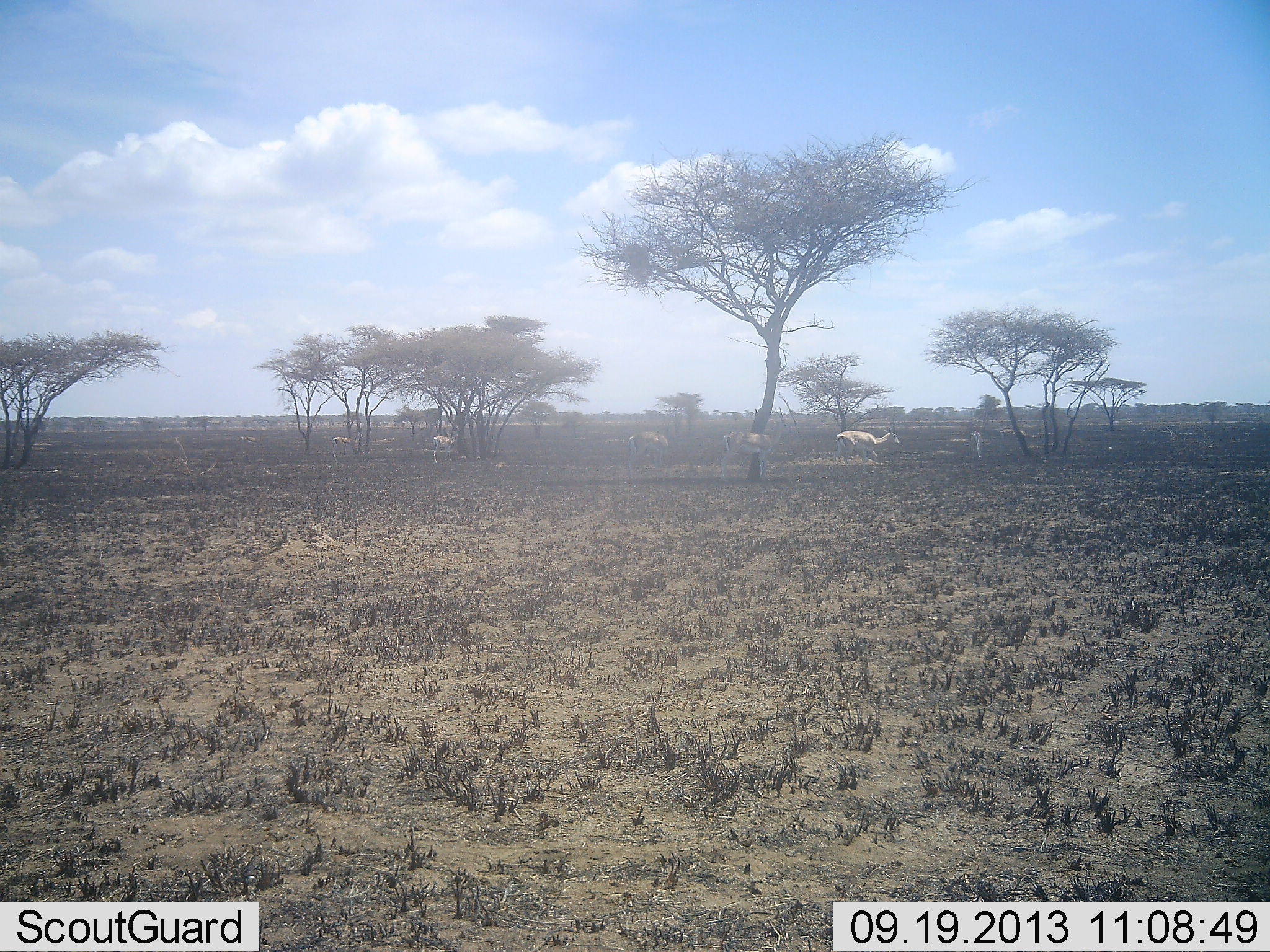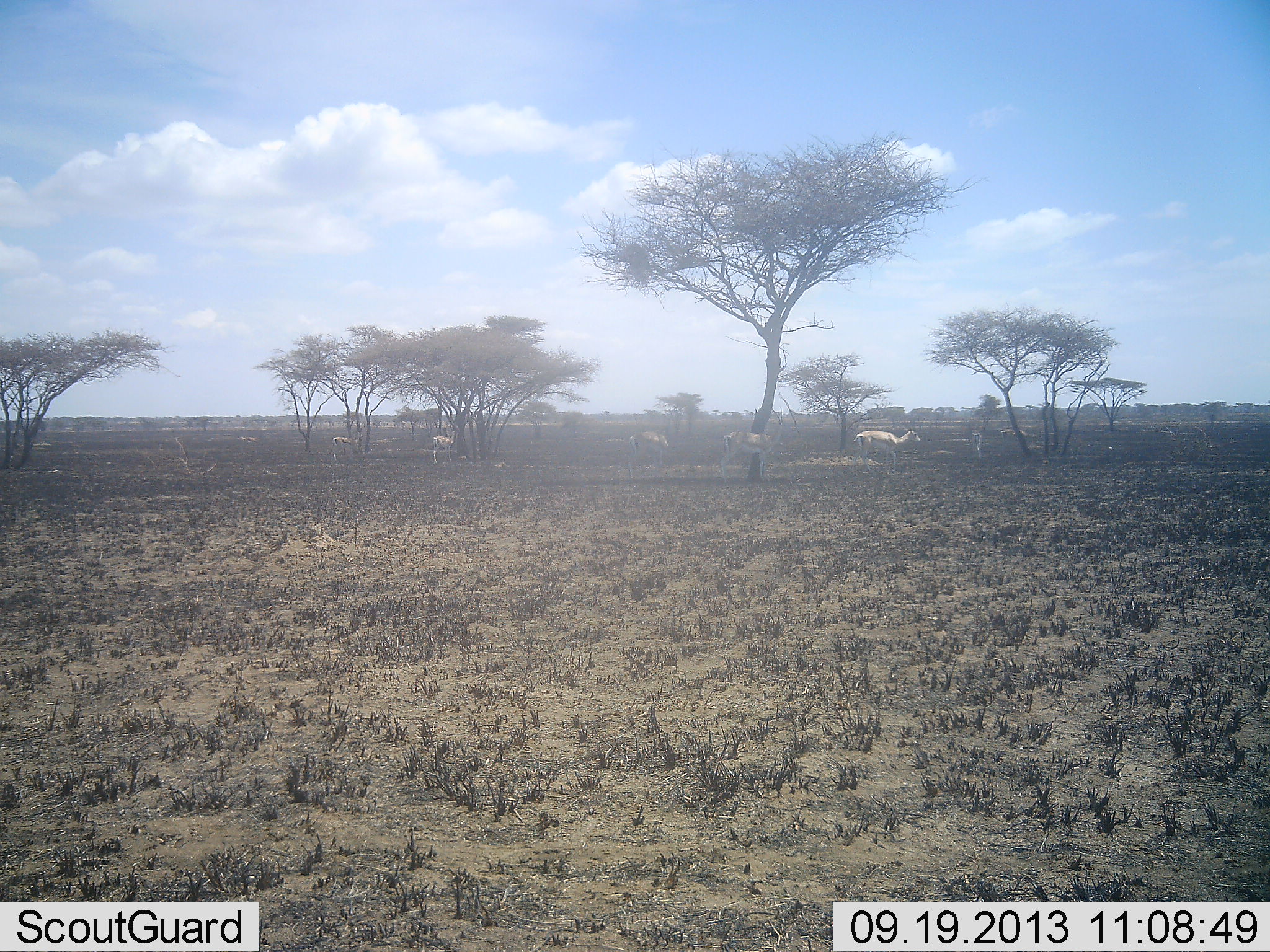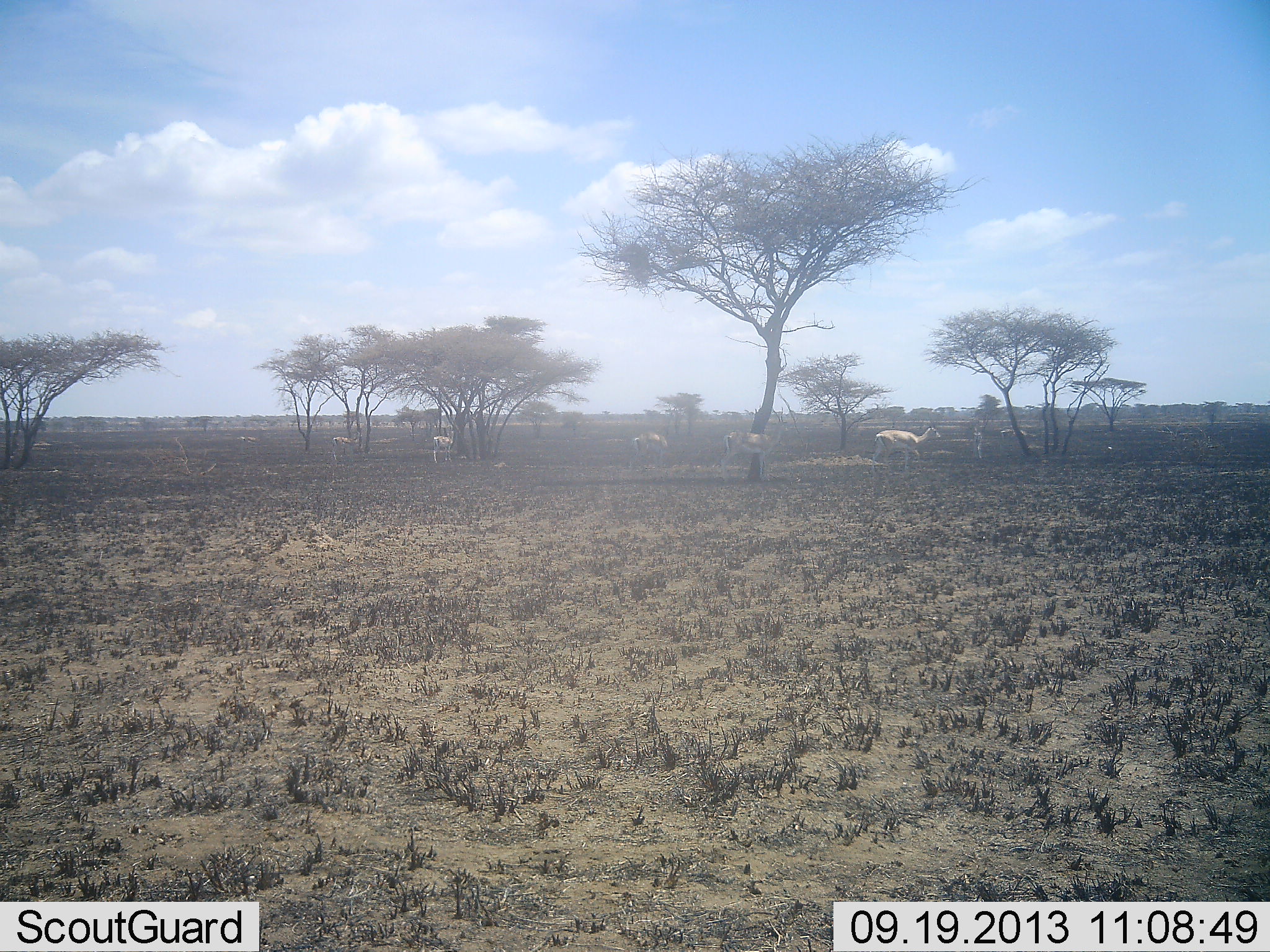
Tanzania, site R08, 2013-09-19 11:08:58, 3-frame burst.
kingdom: Animalia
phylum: Chordata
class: Mammalia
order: Artiodactyla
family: Bovidae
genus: Nanger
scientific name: Nanger granti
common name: grant's gazelle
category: gazellegrants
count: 6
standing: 70%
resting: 9%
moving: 65%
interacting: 0%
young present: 0%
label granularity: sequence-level